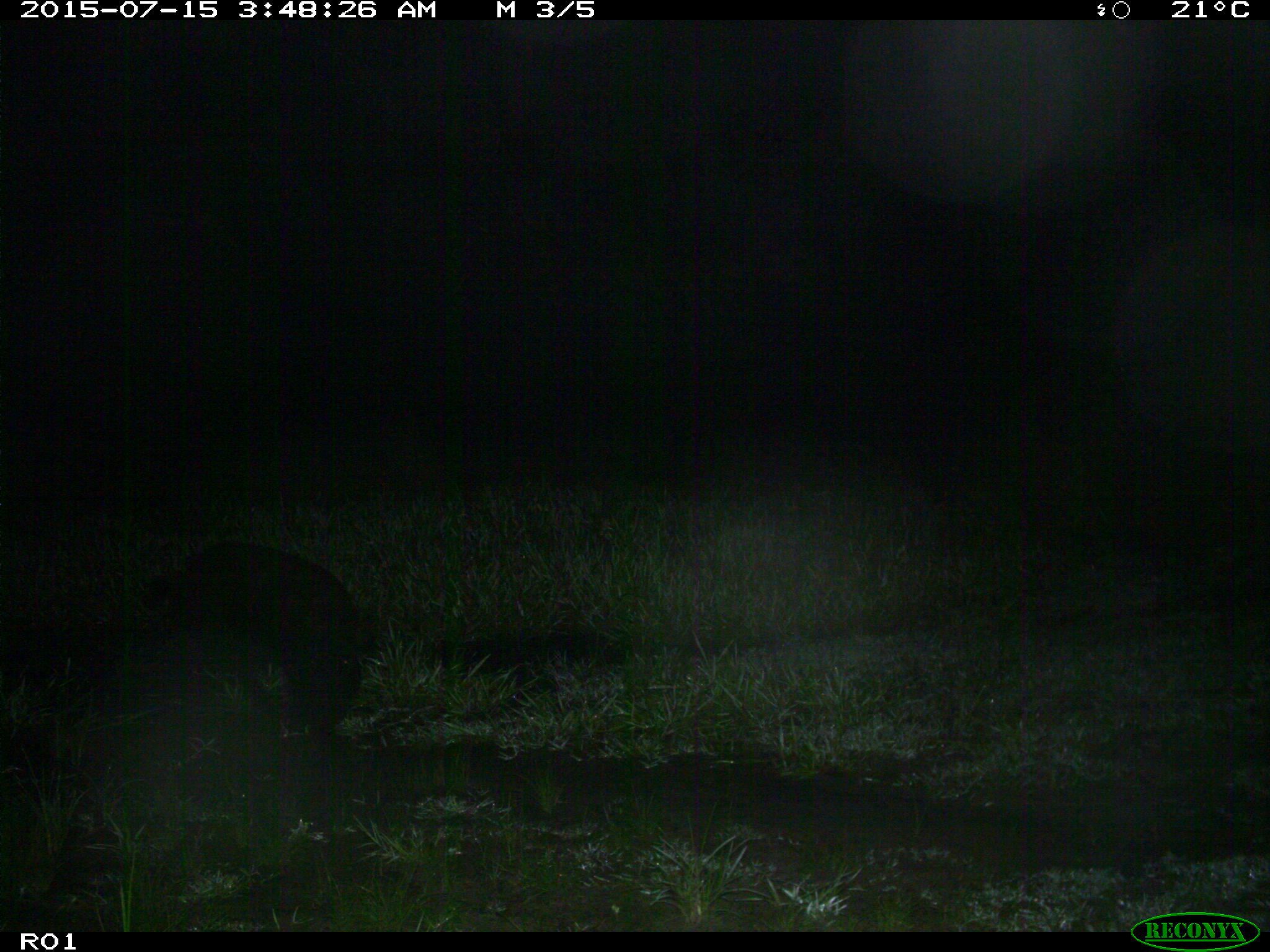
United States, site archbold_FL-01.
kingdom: Animalia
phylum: Chordata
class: Mammalia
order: Artiodactyla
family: Suidae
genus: Sus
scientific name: Sus scrofa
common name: wild boar